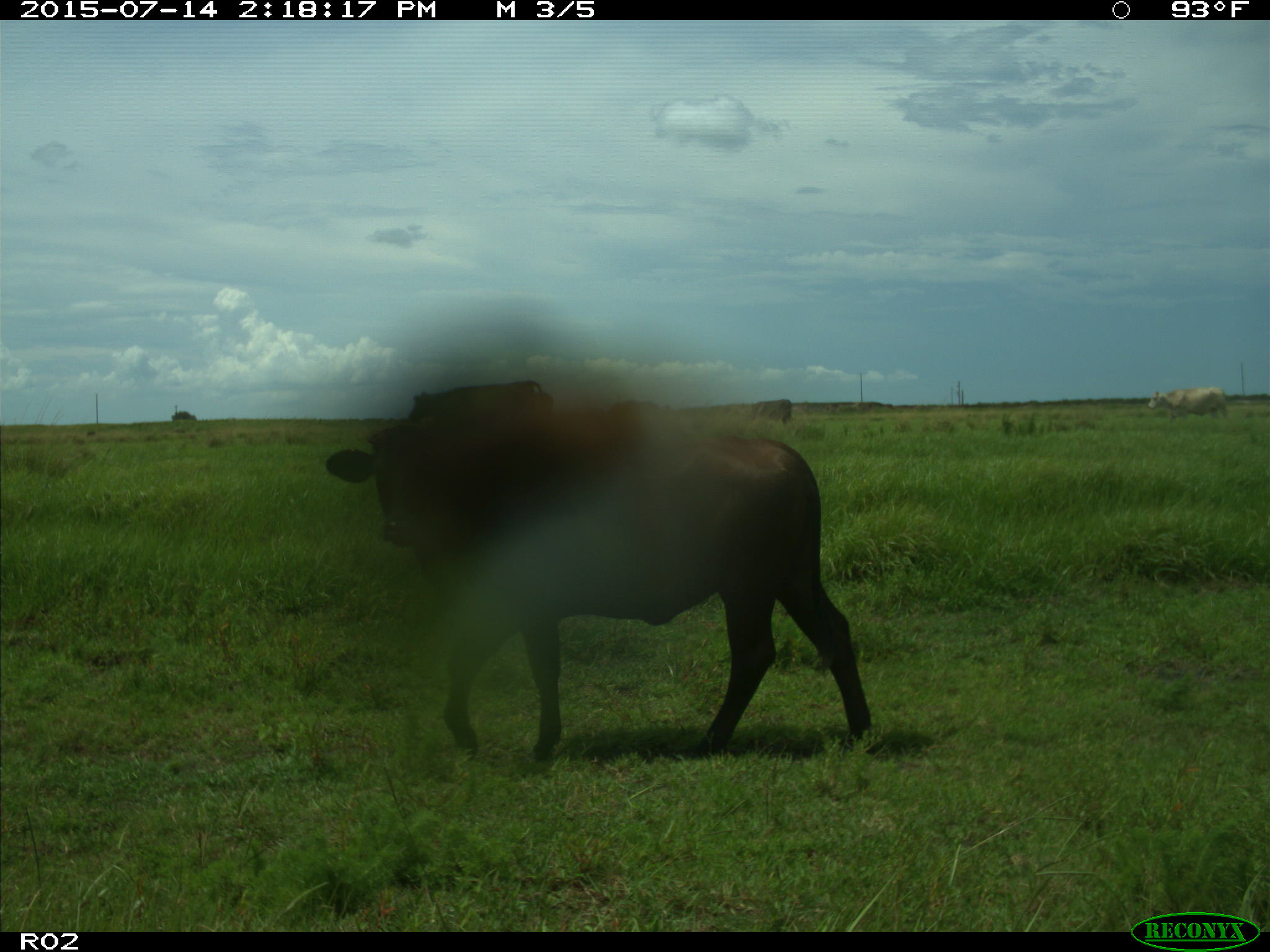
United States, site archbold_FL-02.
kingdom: Animalia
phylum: Chordata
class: Mammalia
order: Artiodactyla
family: Bovidae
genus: Bos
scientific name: Bos taurus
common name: domestic cow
Bos taurus (domestic cow).